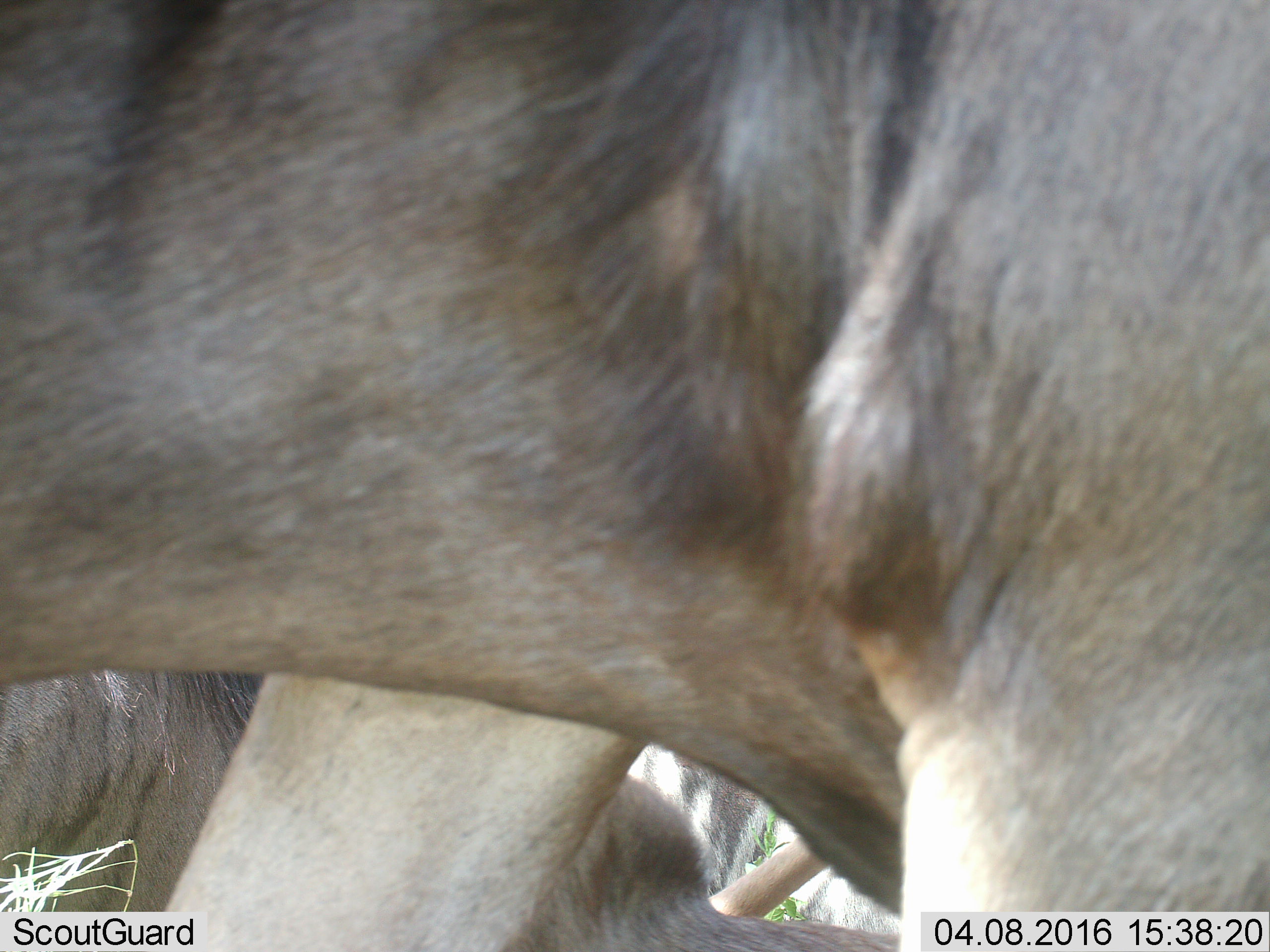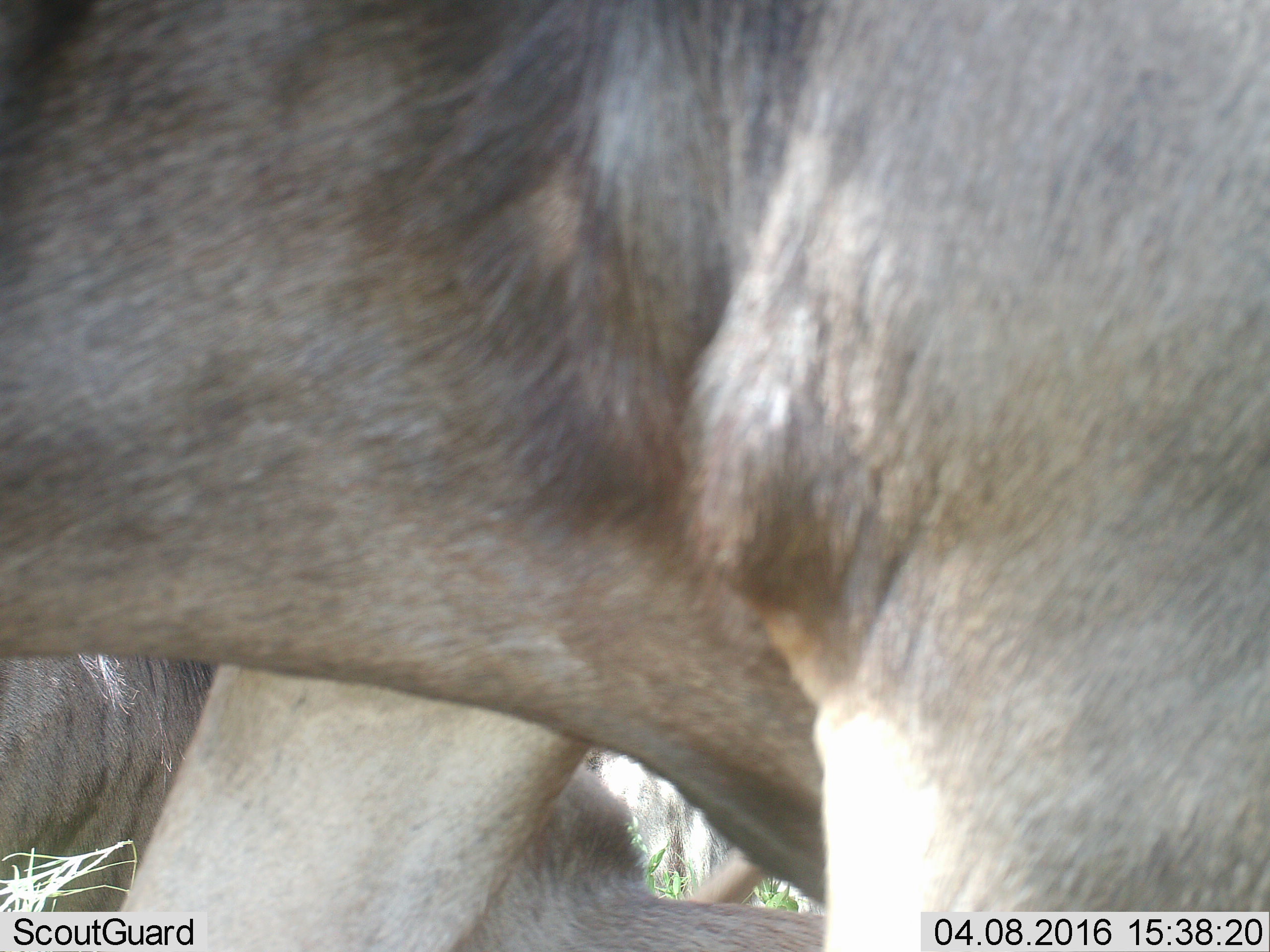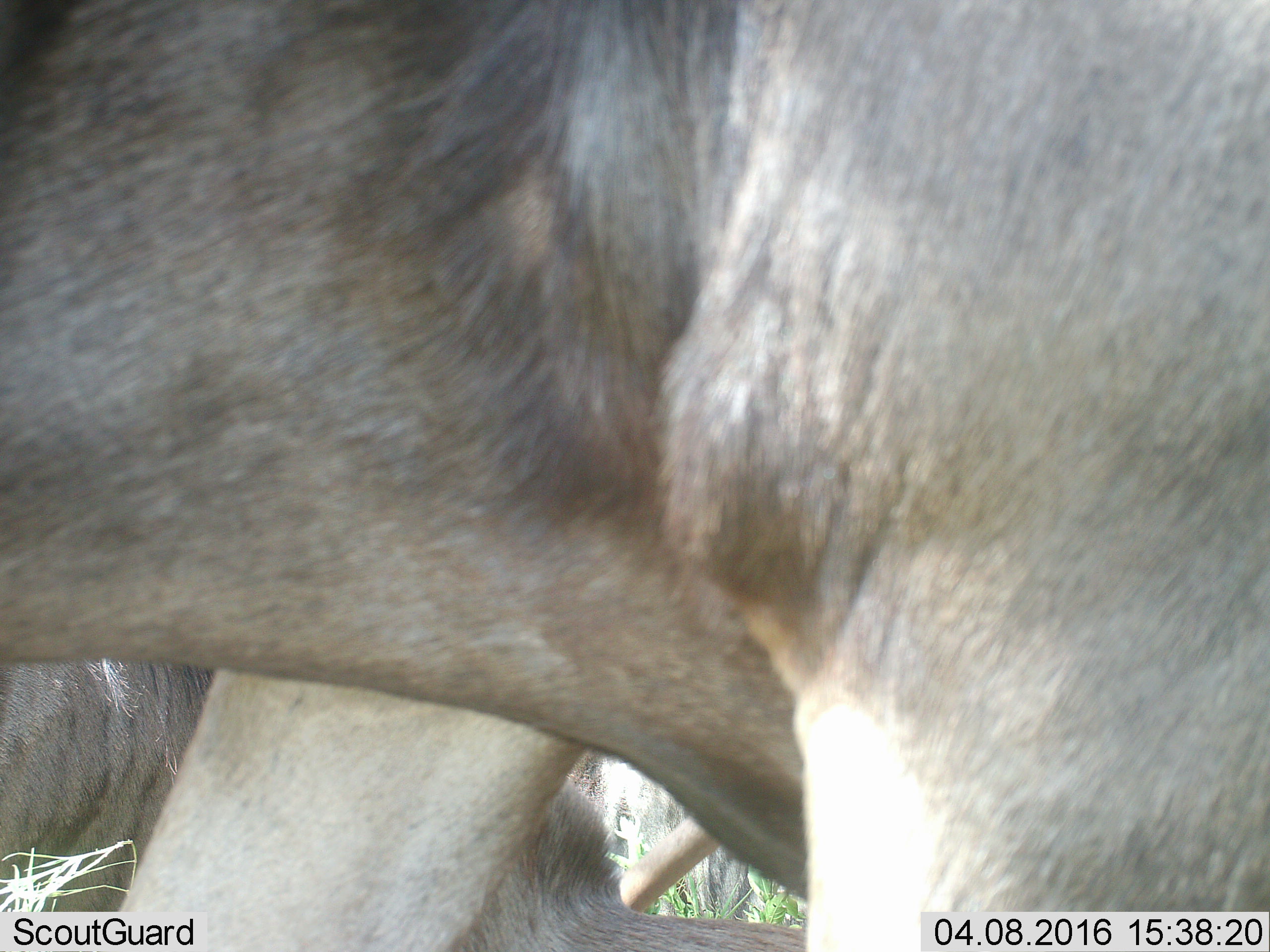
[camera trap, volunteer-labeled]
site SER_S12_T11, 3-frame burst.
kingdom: Animalia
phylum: Chordata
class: Mammalia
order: Artiodactyla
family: Bovidae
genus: Connochaetes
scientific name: Connochaetes taurinus taurinus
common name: blue wildebeest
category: wildebeestblue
Wildebeestblue (blue wildebeest) (Connochaetes taurinus taurinus), count 2. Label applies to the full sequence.